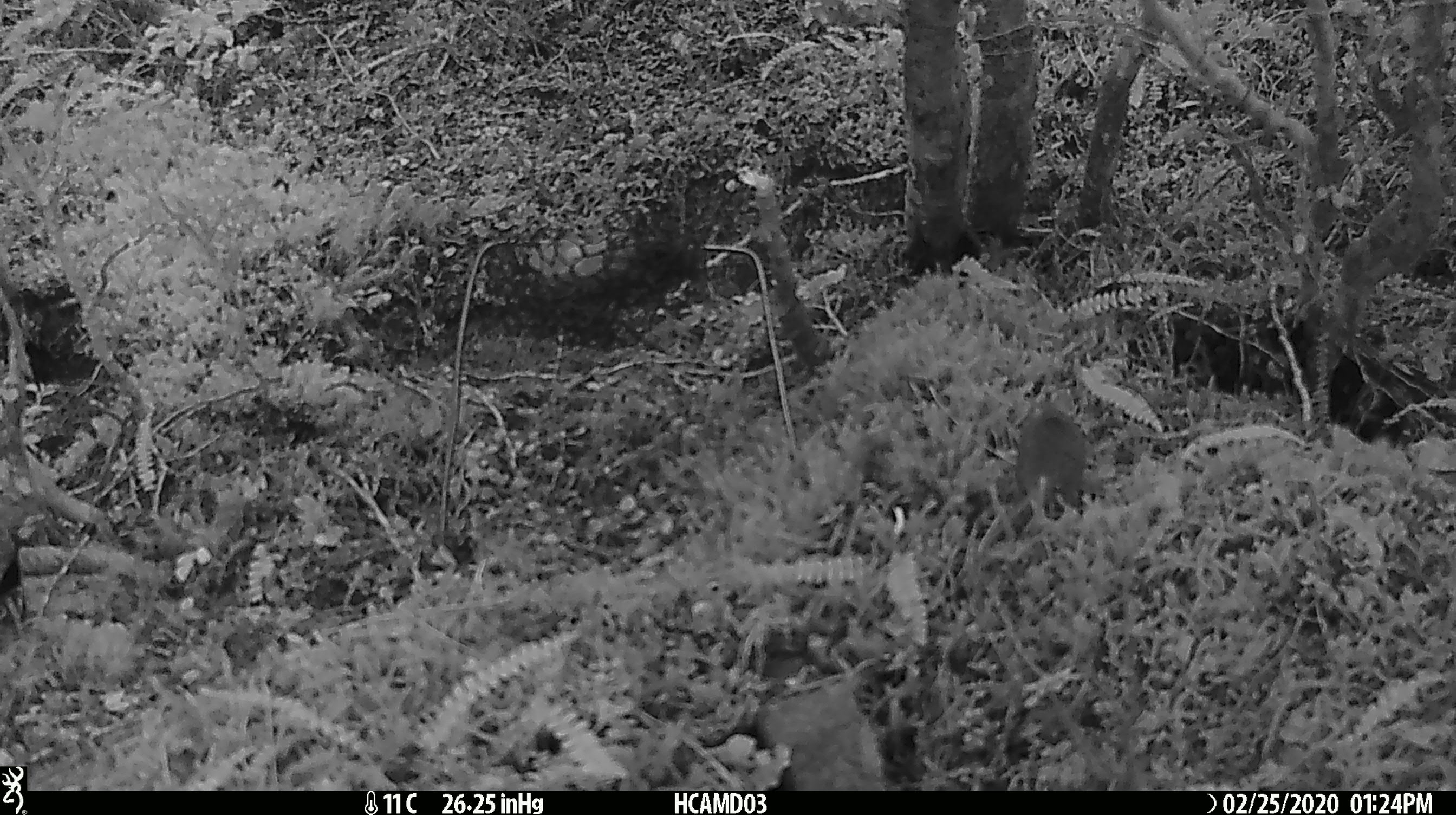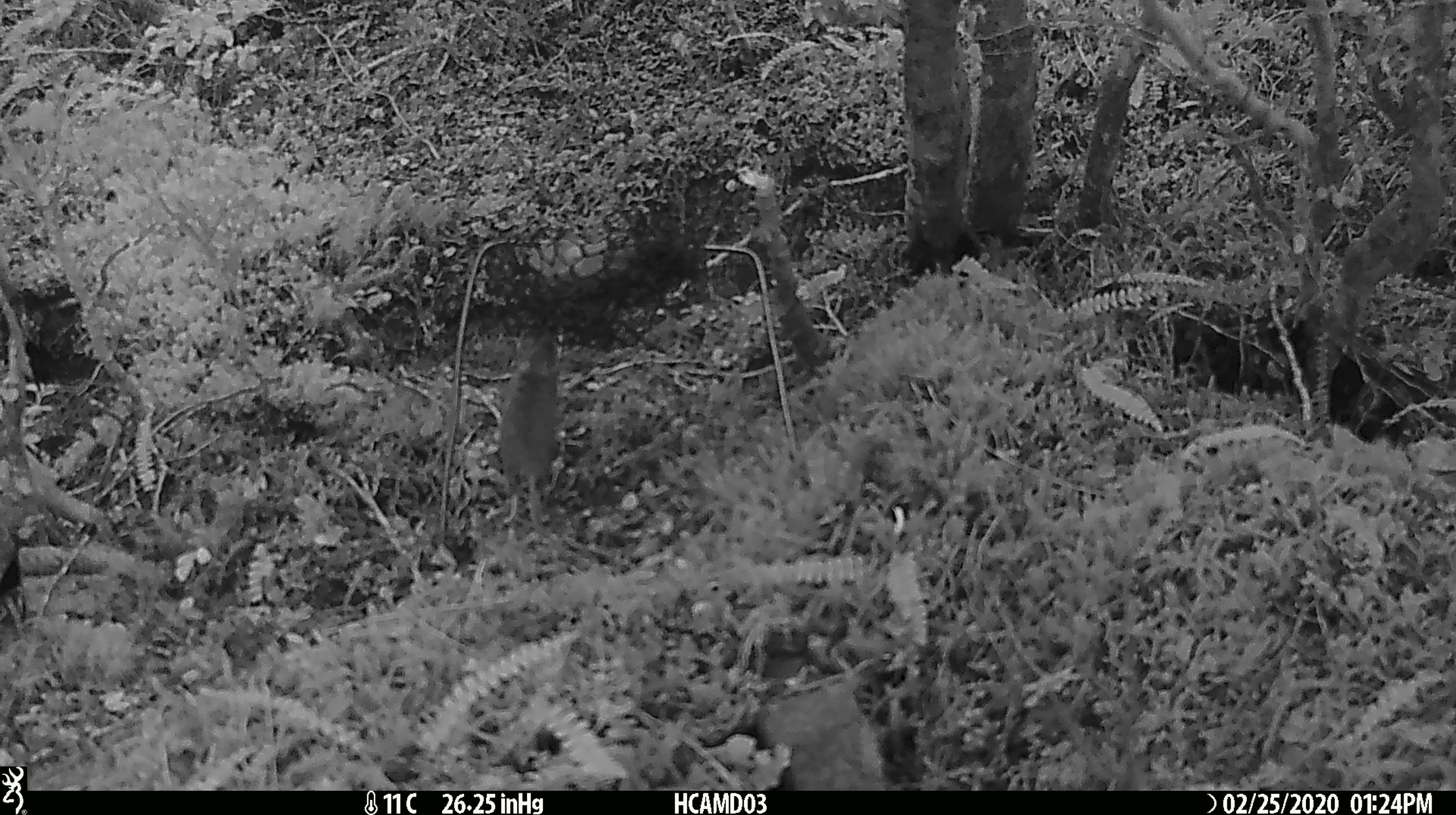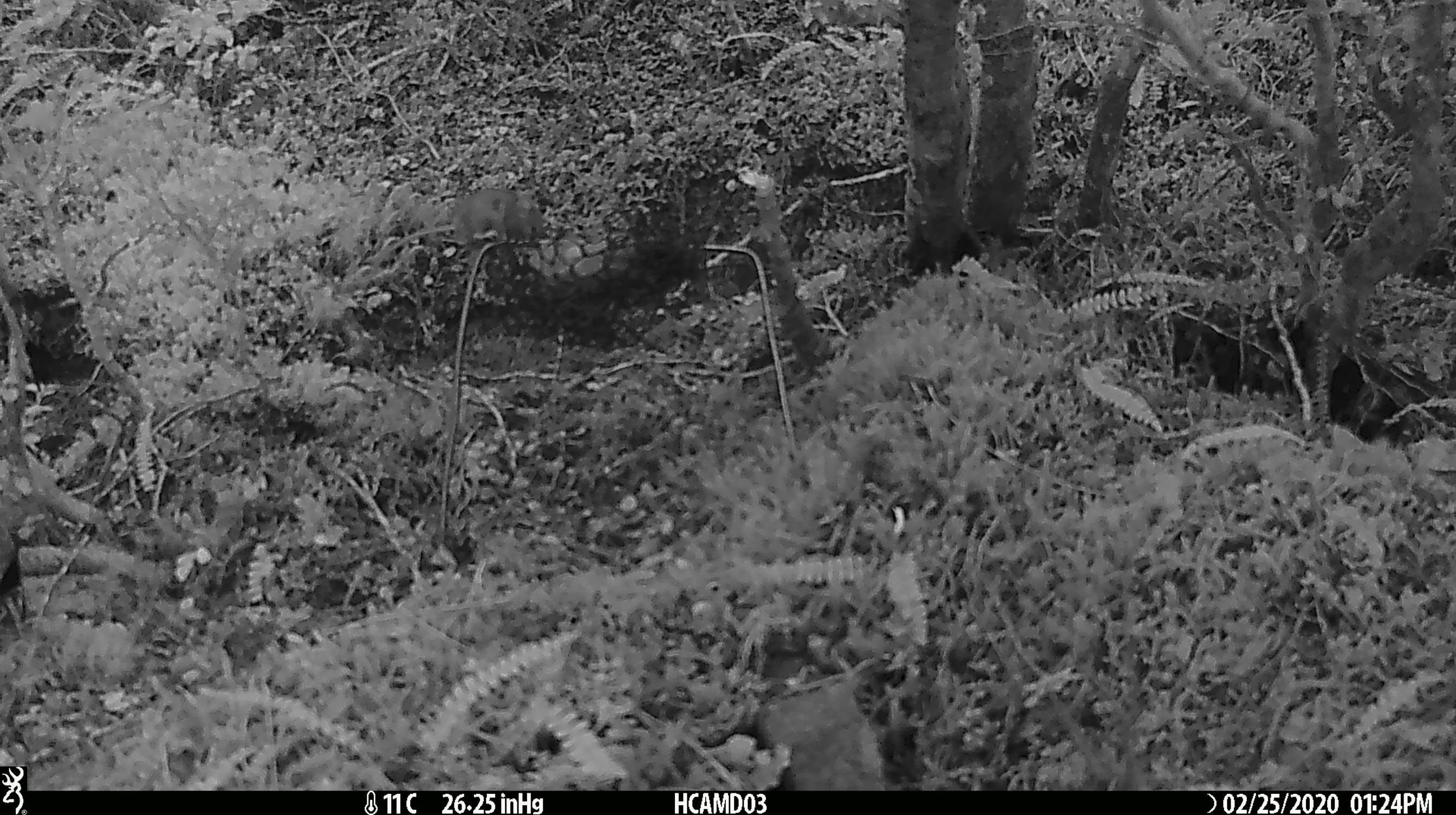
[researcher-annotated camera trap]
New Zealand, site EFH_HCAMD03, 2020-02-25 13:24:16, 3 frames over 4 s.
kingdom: Animalia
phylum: Chordata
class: Mammalia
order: Rodentia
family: Muridae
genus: Mus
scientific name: Mus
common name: mouse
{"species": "mouse (Mus)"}